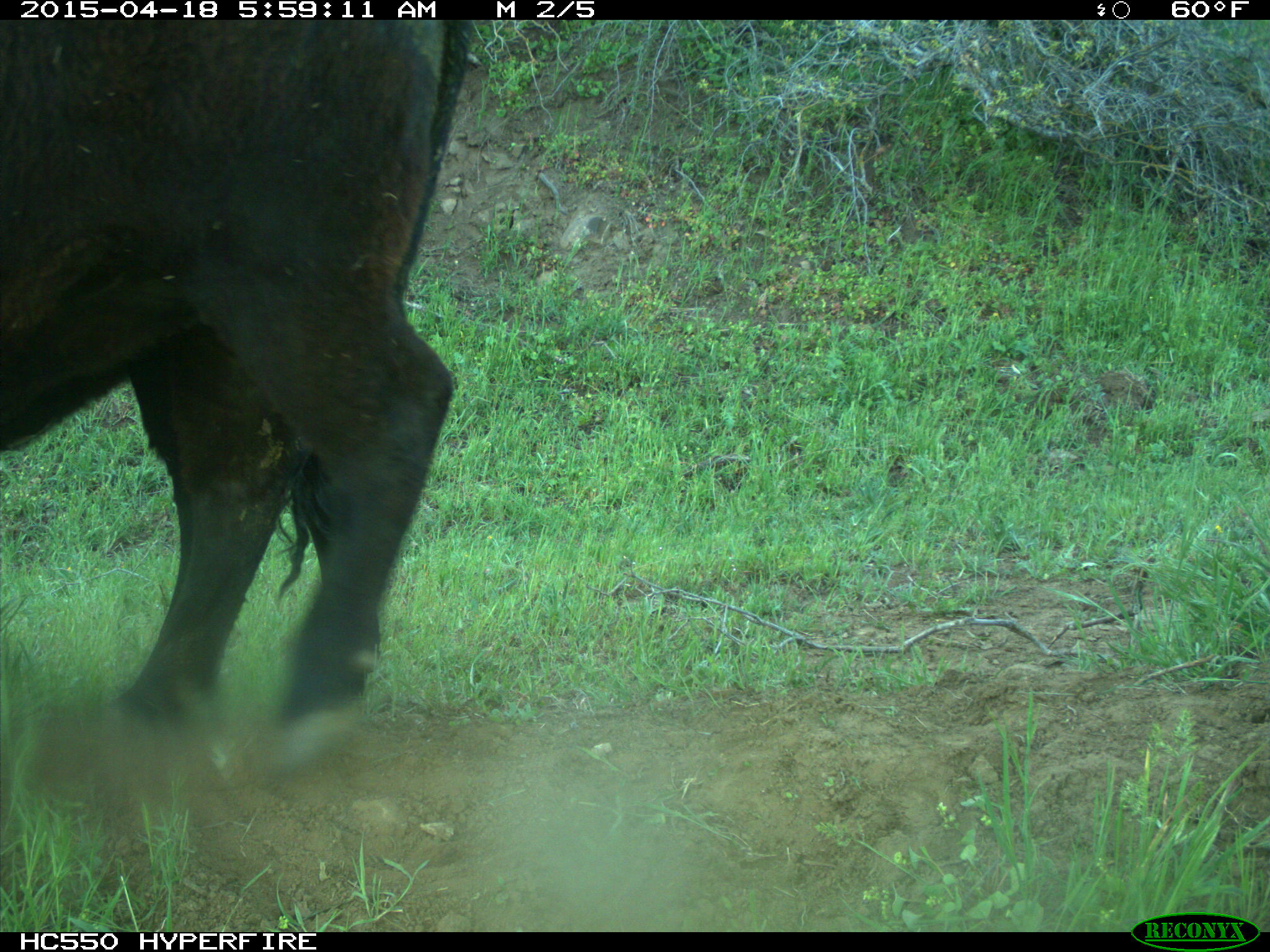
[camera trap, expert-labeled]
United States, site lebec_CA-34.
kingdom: Animalia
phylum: Chordata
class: Mammalia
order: Artiodactyla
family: Bovidae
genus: Bos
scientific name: Bos taurus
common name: domestic cow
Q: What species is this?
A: Bos taurus (domestic cow).